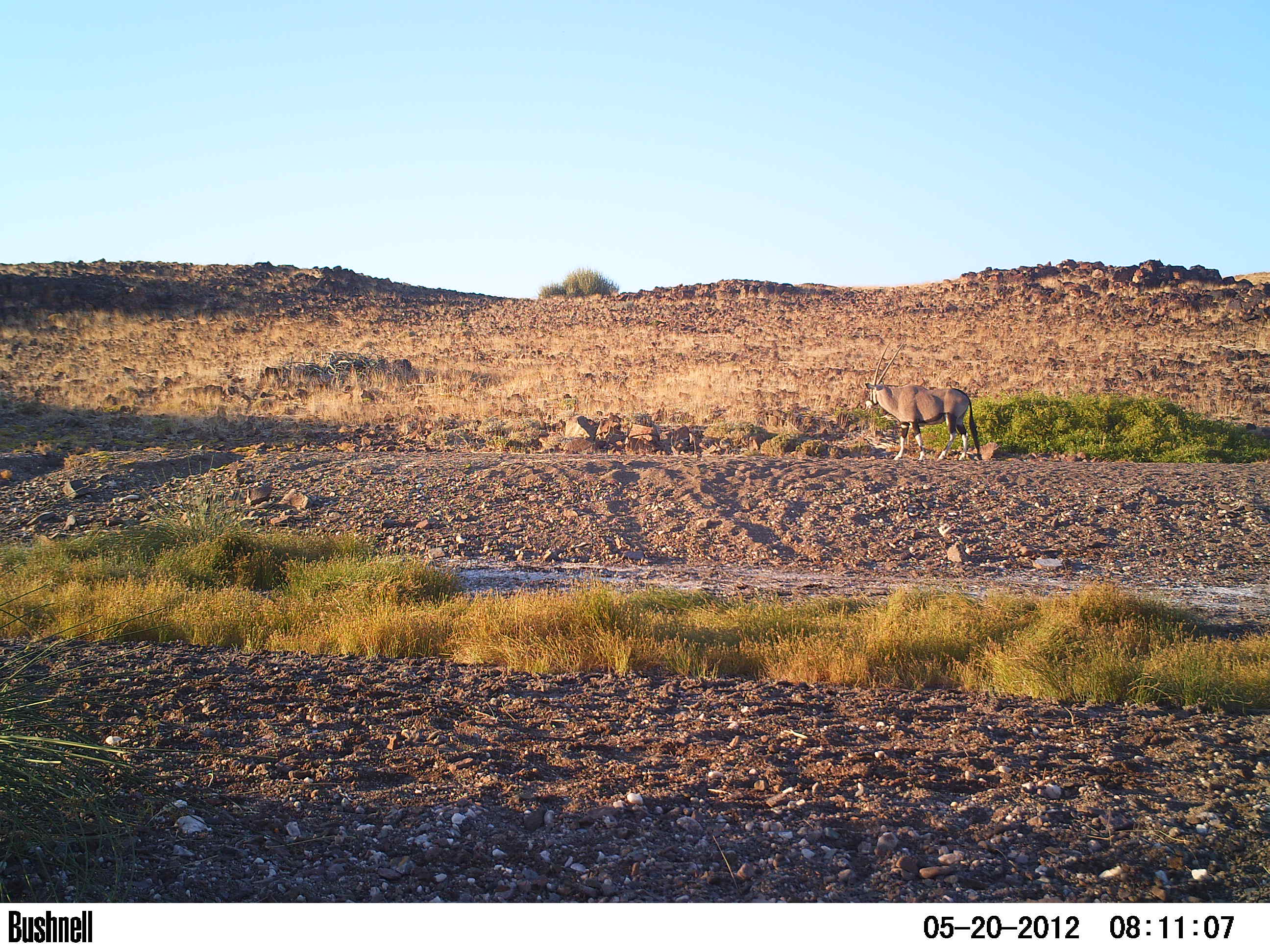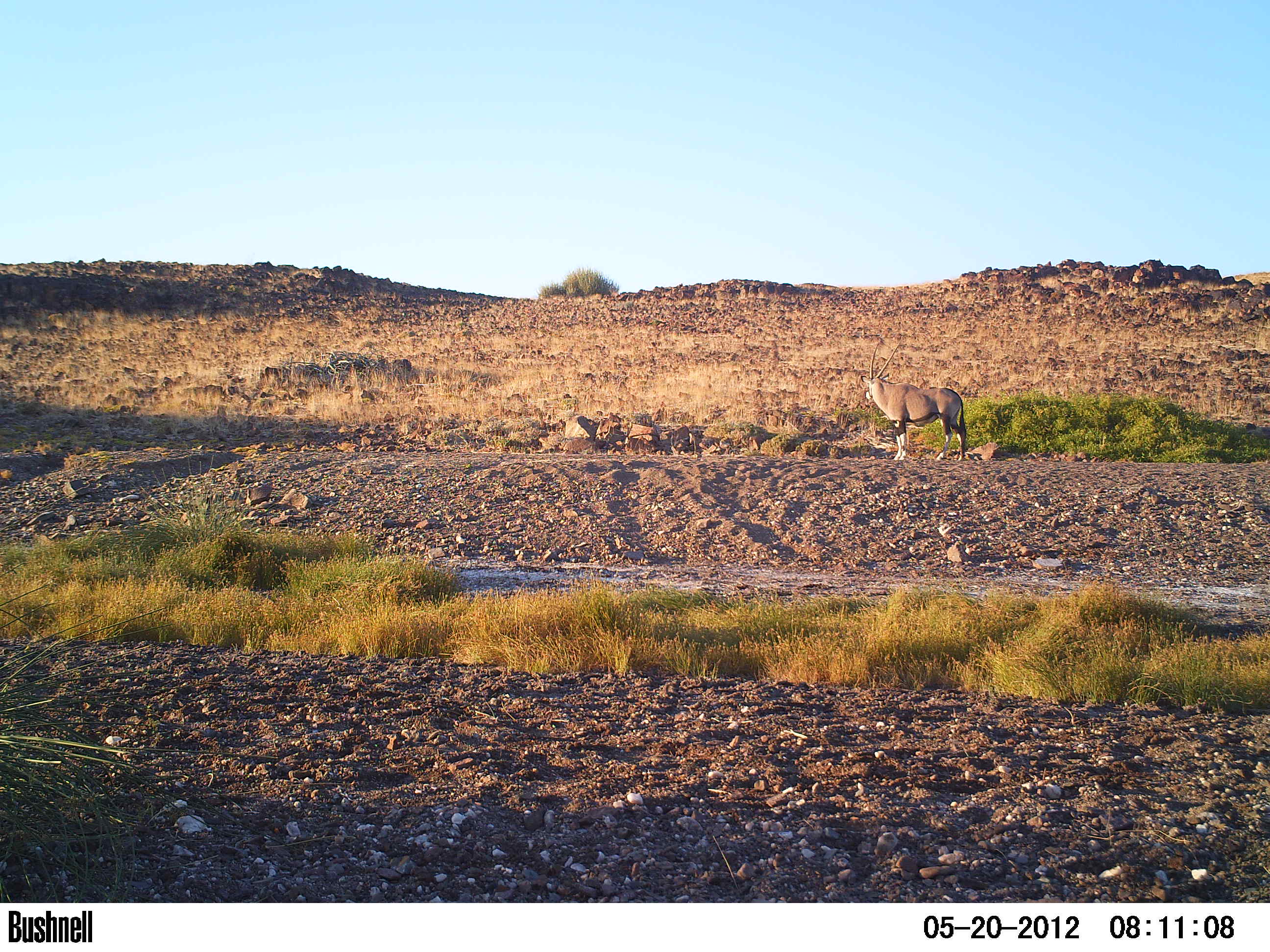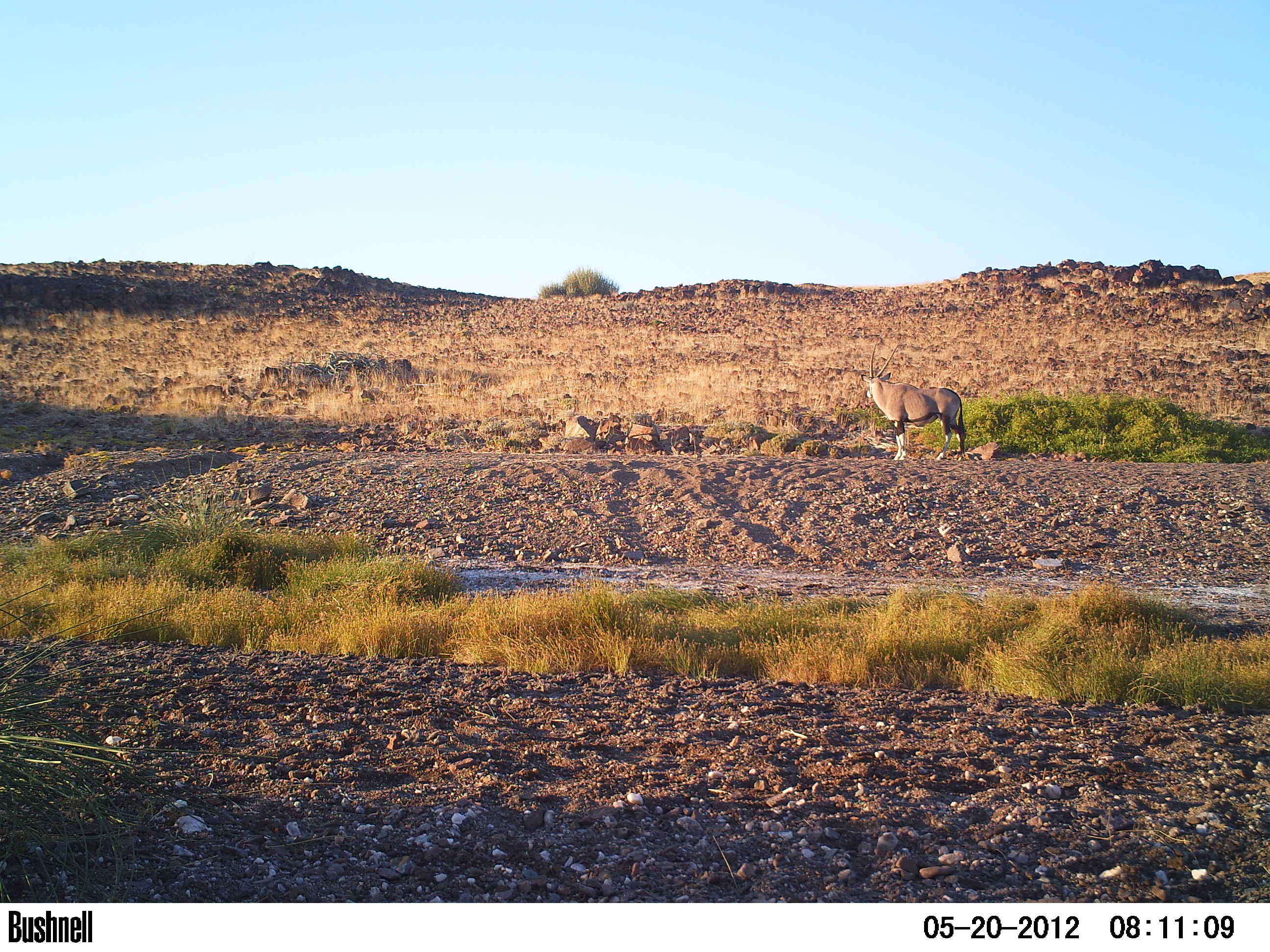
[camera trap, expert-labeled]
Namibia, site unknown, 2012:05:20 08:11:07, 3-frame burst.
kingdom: Animalia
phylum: Chordata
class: Mammalia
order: Artiodactyla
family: Bovidae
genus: Oryx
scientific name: Oryx gazella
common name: gemsbok